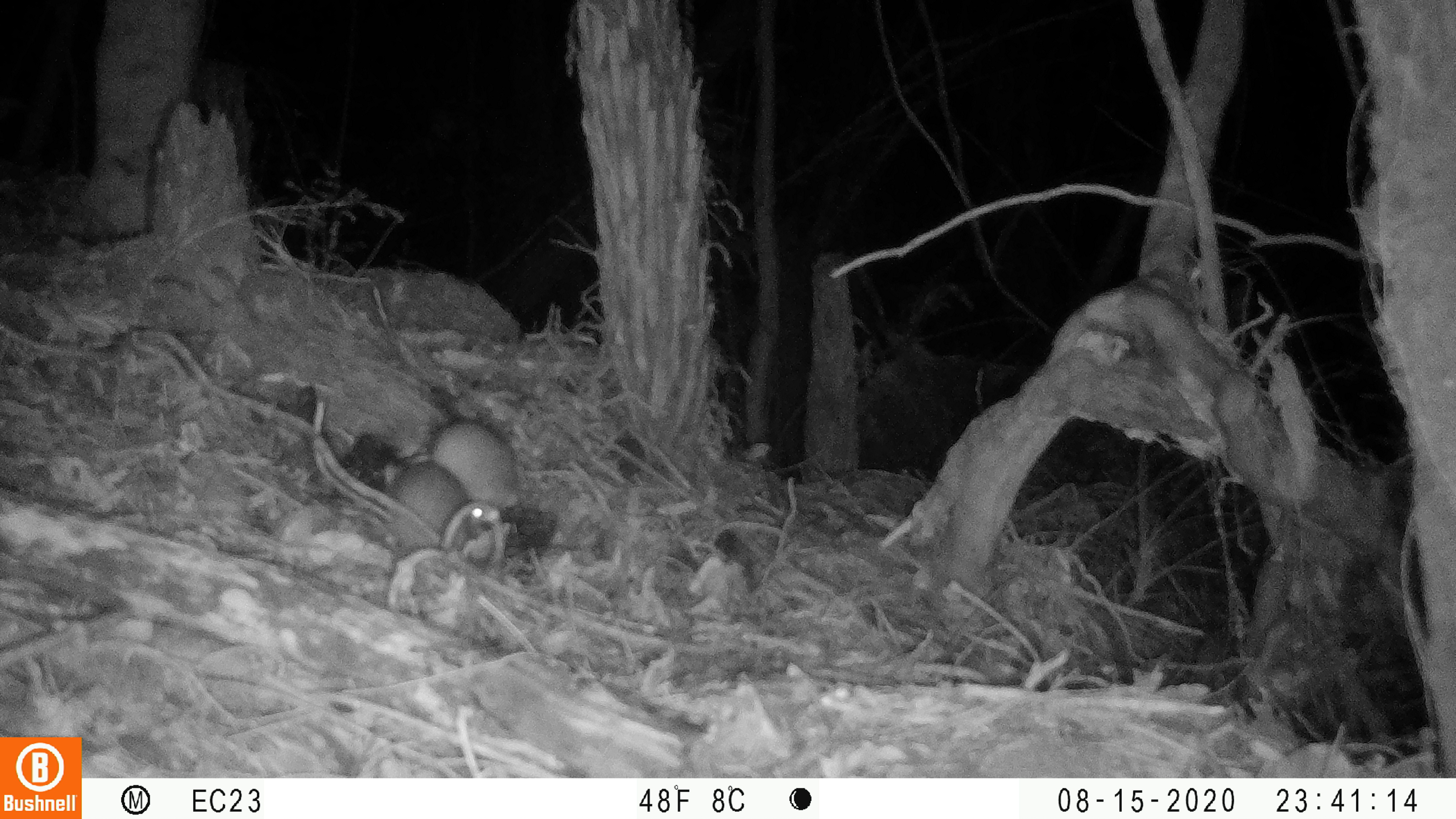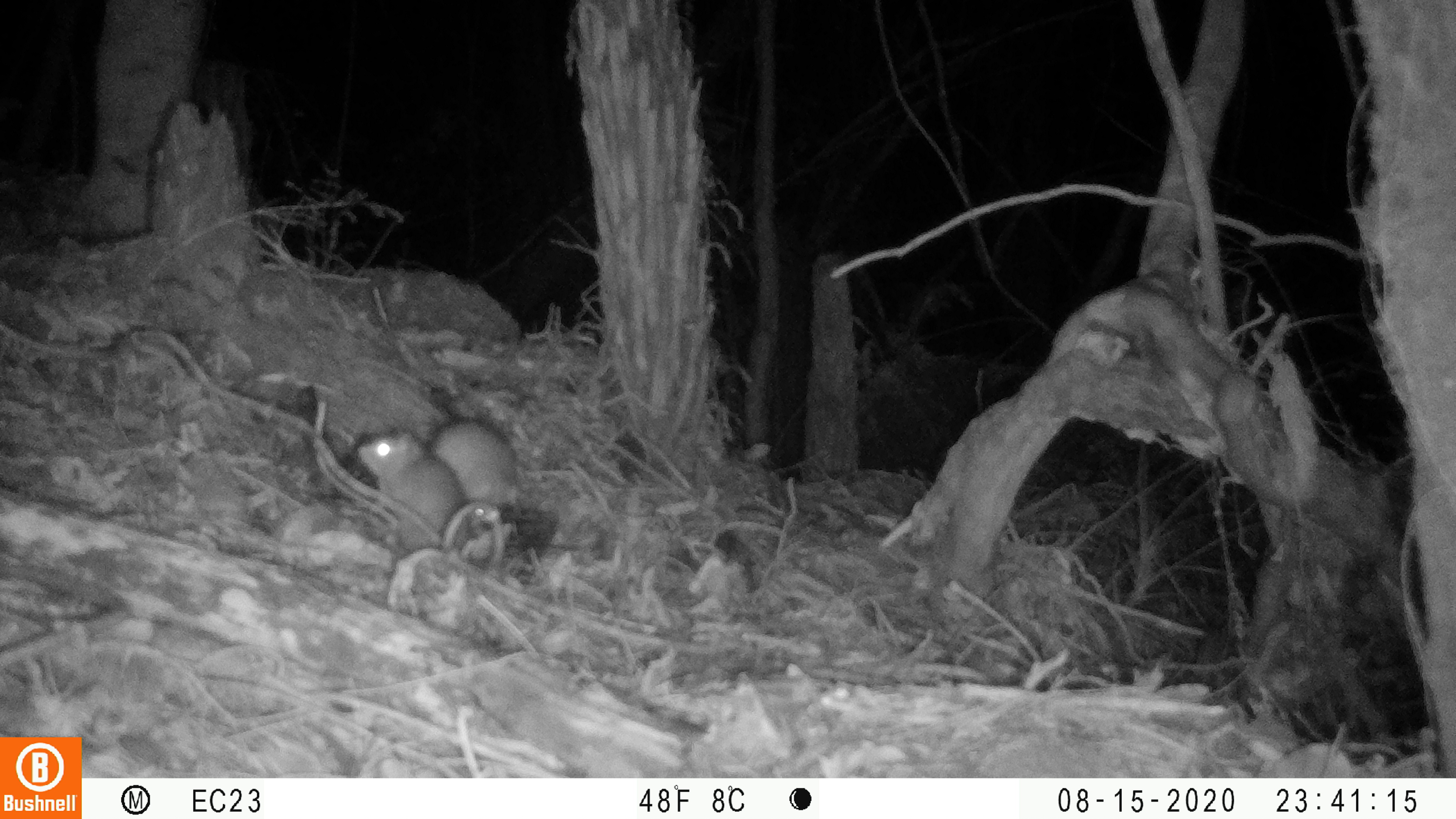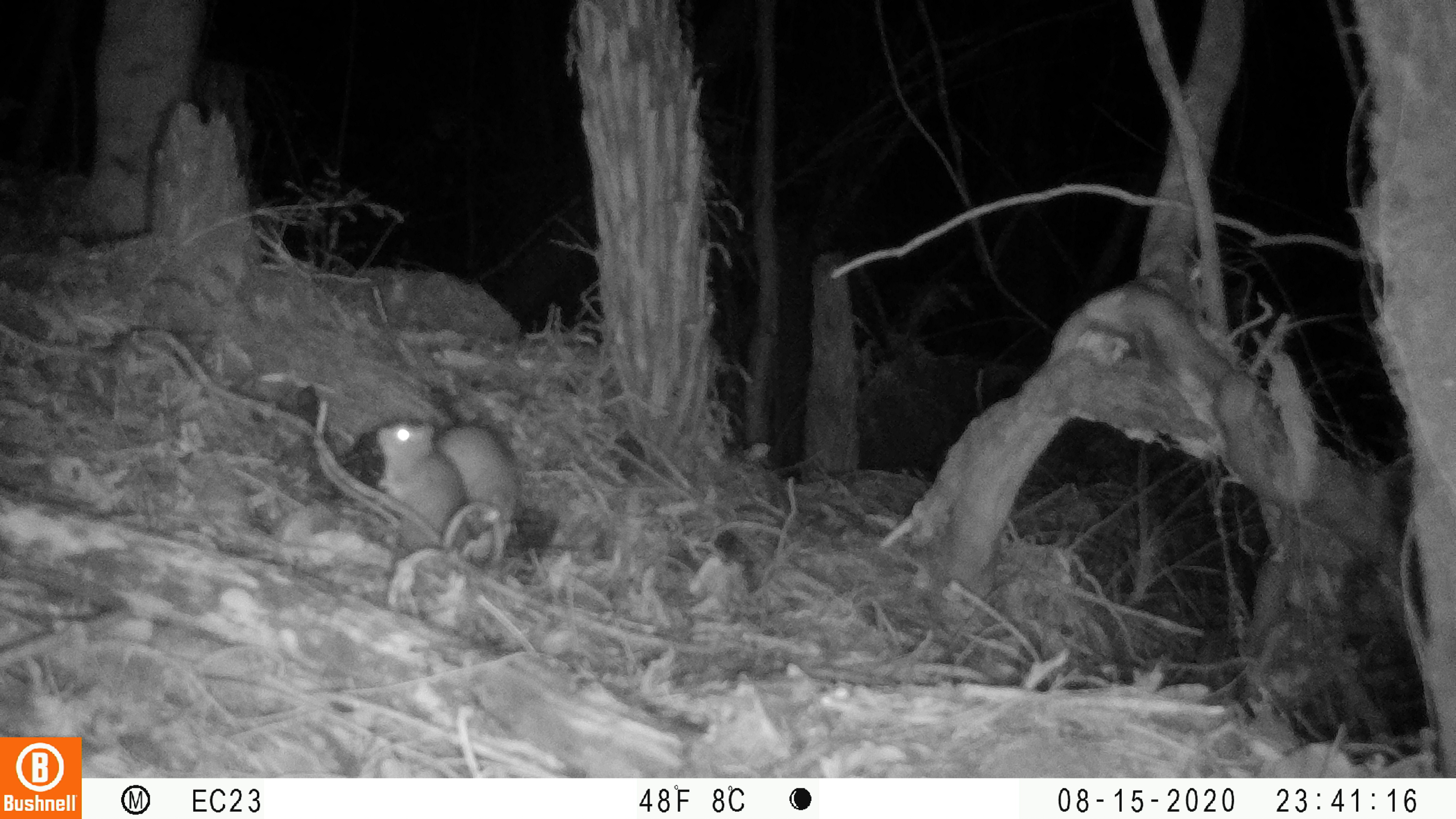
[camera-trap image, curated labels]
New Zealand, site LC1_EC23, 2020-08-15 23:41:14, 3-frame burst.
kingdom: Animalia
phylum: Chordata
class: Mammalia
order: Rodentia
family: Muridae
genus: Rattus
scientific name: Rattus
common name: rat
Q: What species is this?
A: Rat (Rattus).